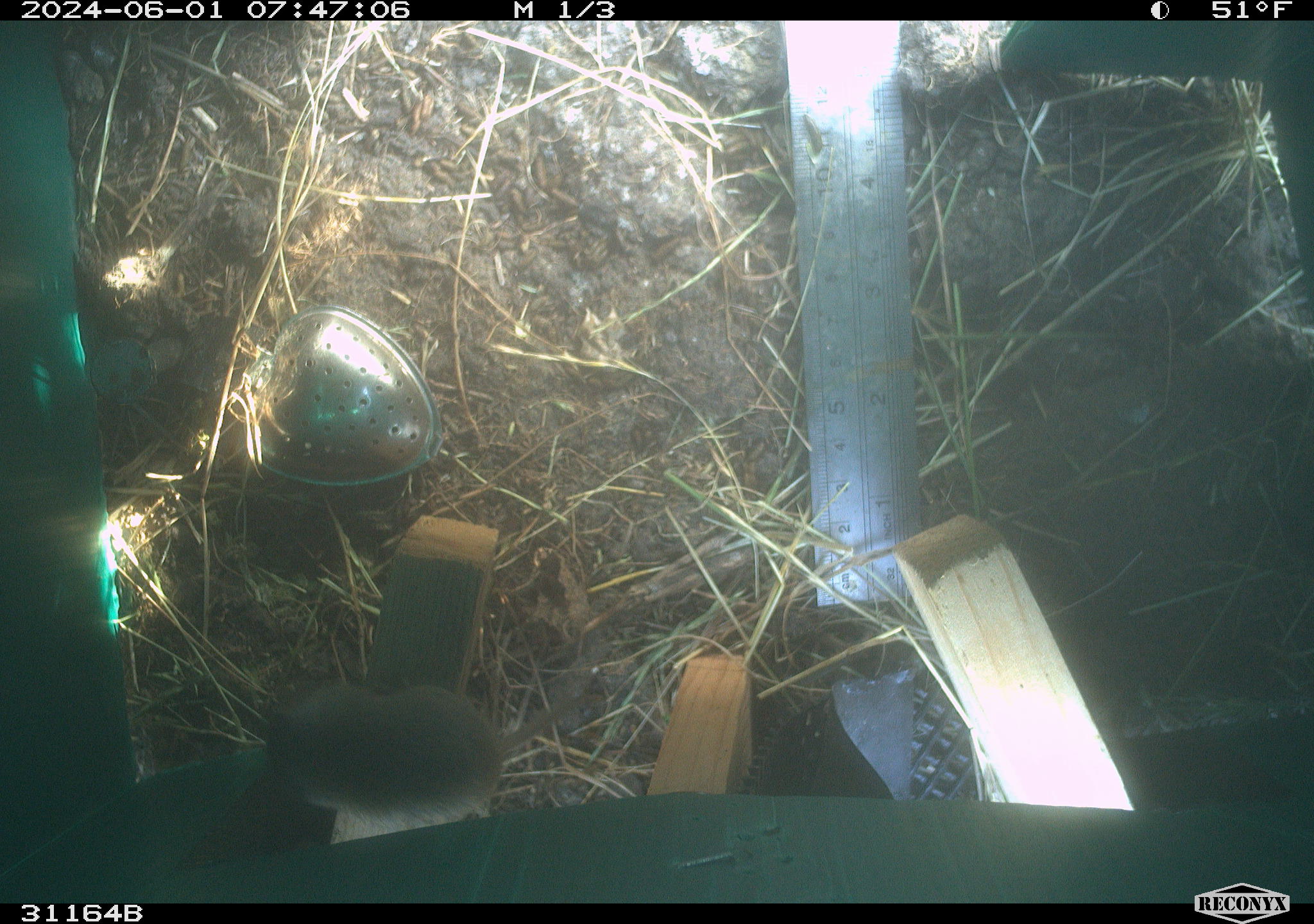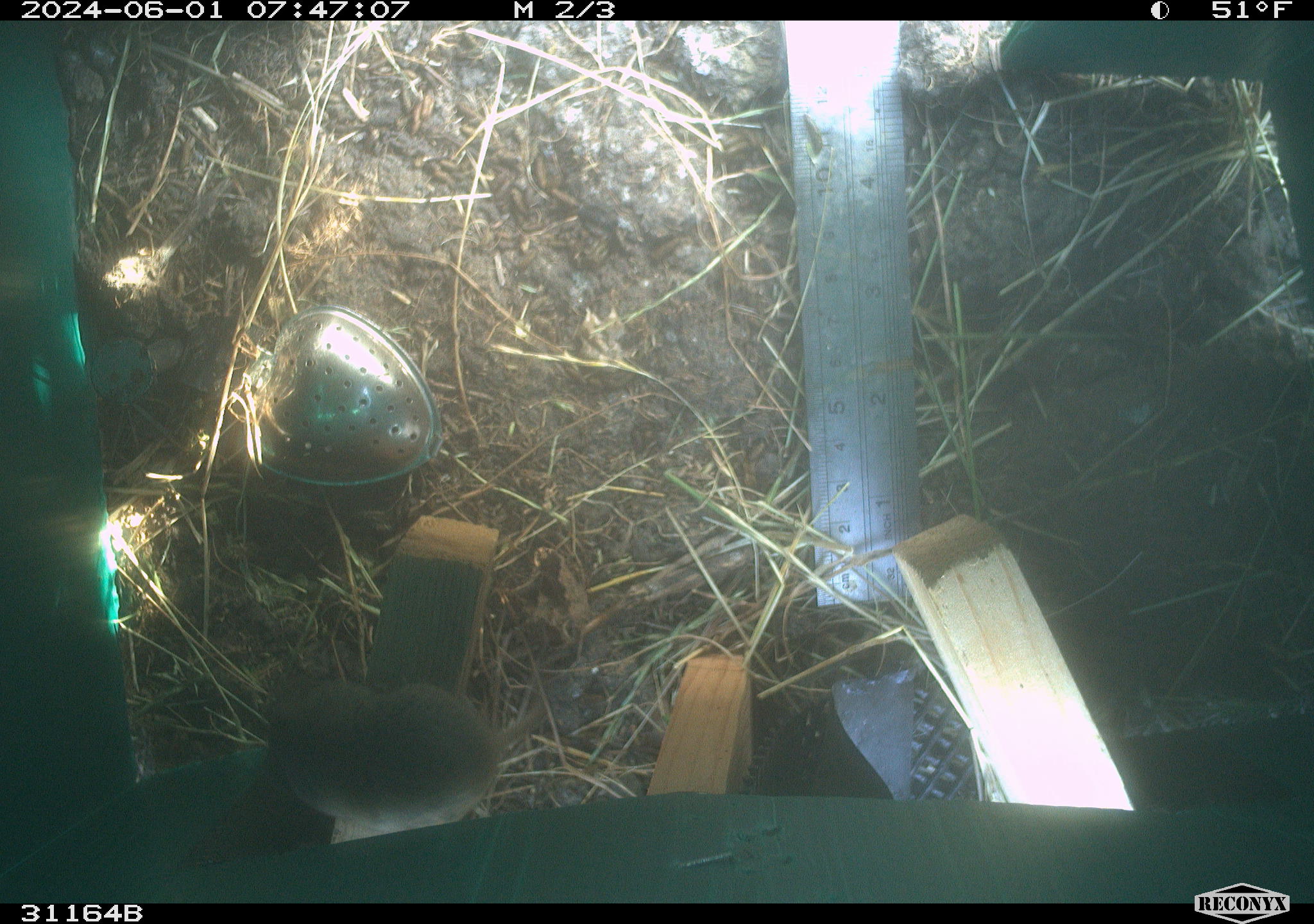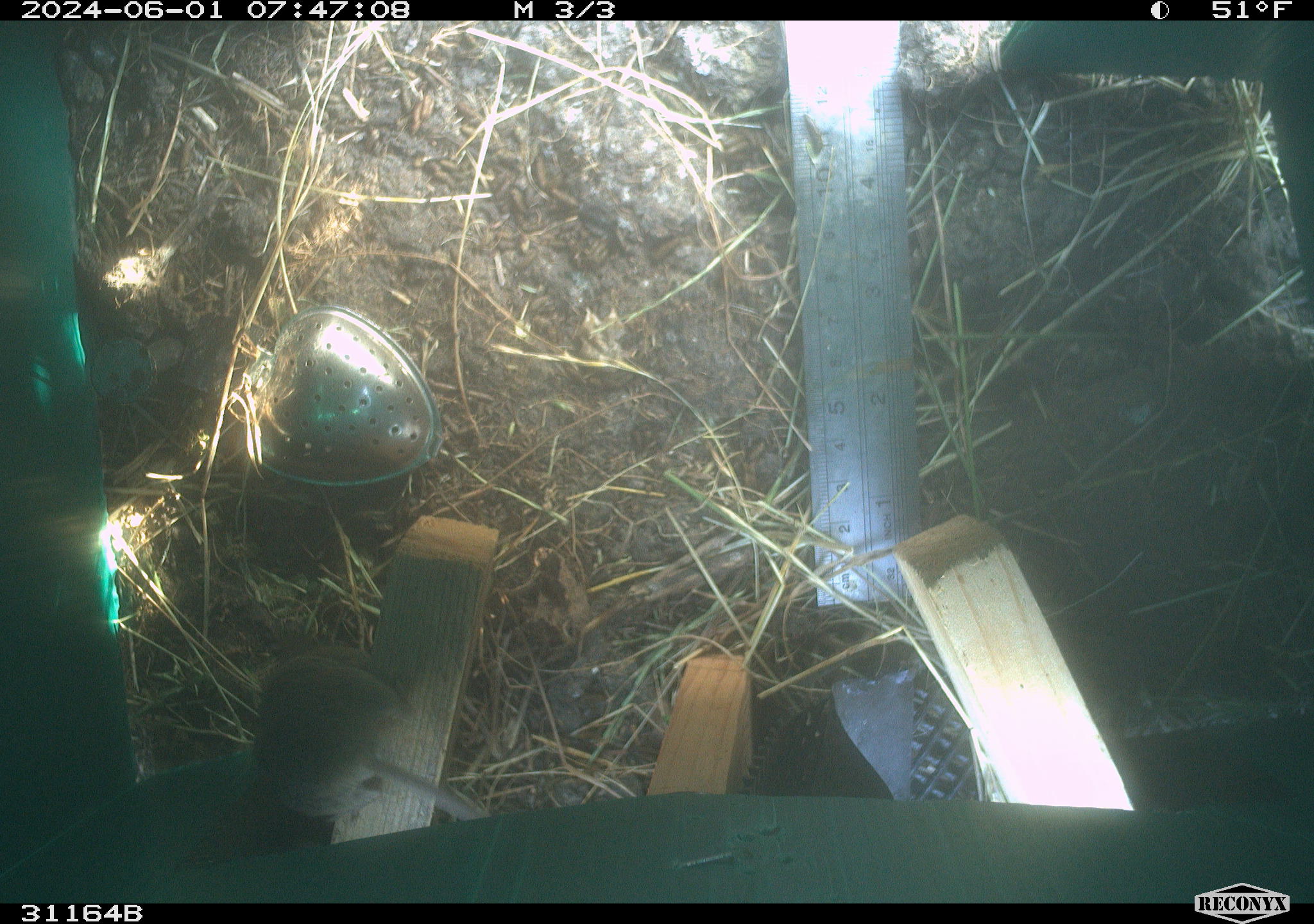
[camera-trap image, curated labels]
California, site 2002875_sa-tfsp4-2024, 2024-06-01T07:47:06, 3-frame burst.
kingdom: Animalia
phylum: Chordata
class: Mammalia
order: Rodentia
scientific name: Rodentia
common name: mouse species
Mouse species (Rodentia).